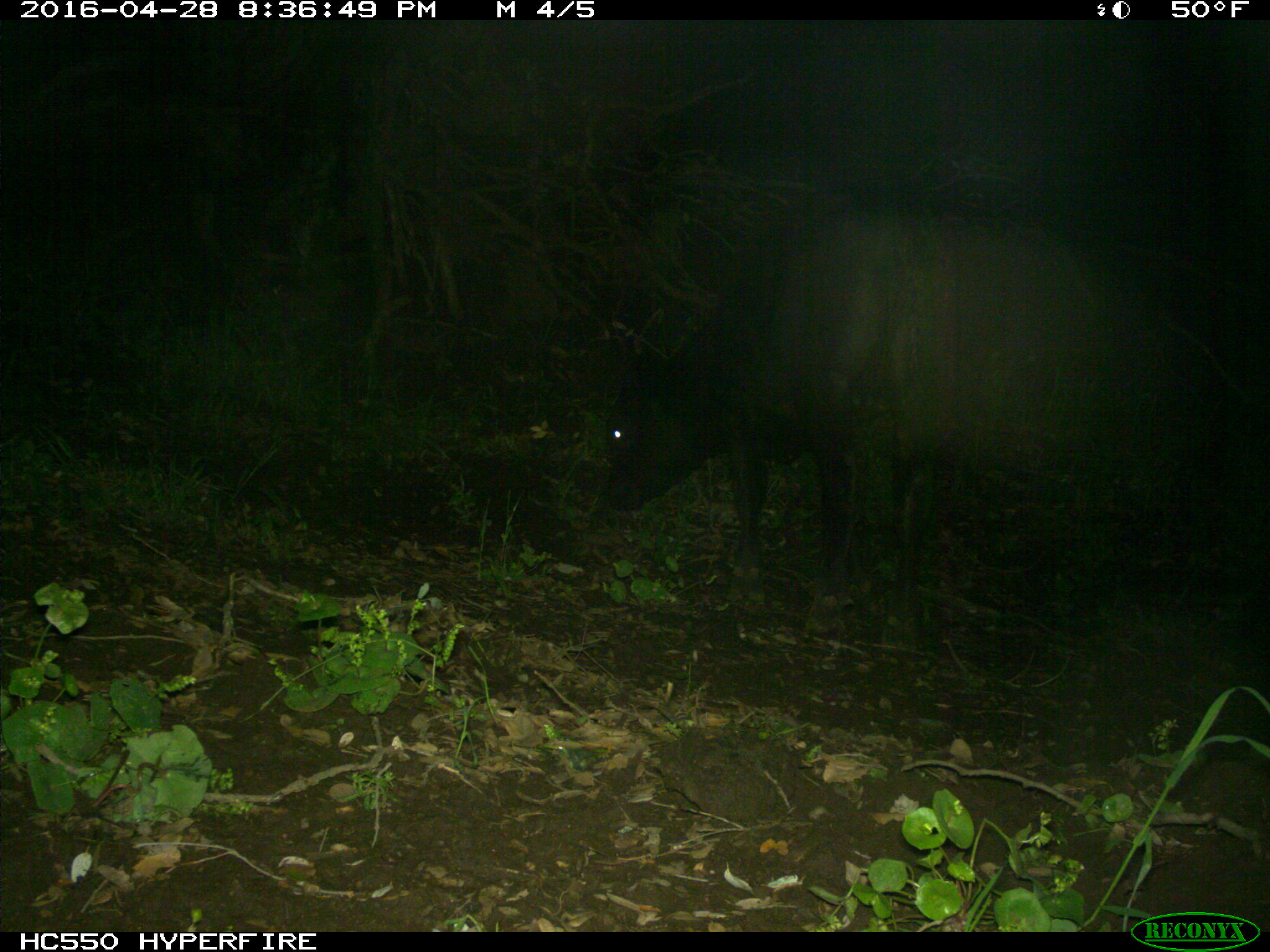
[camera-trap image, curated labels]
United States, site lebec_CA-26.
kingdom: Animalia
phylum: Chordata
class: Mammalia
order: Artiodactyla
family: Bovidae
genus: Bos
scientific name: Bos taurus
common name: domestic cow